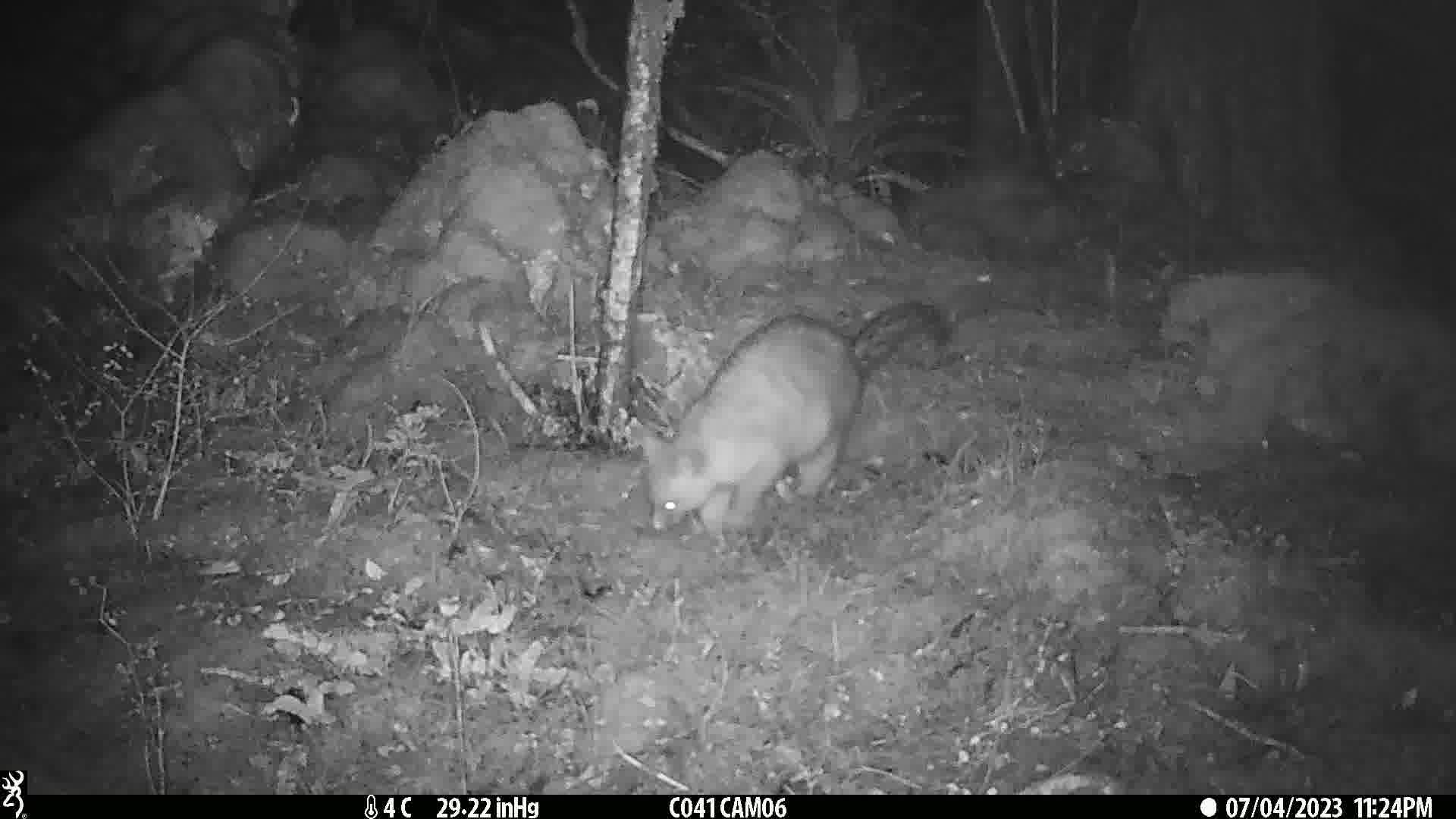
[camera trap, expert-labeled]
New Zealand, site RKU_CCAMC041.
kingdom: Animalia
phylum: Chordata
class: Mammalia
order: Diprotodontia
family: Phalangeridae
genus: Trichosurus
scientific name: Trichosurus vulpecula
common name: common brushtail possum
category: possum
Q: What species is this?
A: Possum (common brushtail possum) (Trichosurus vulpecula).